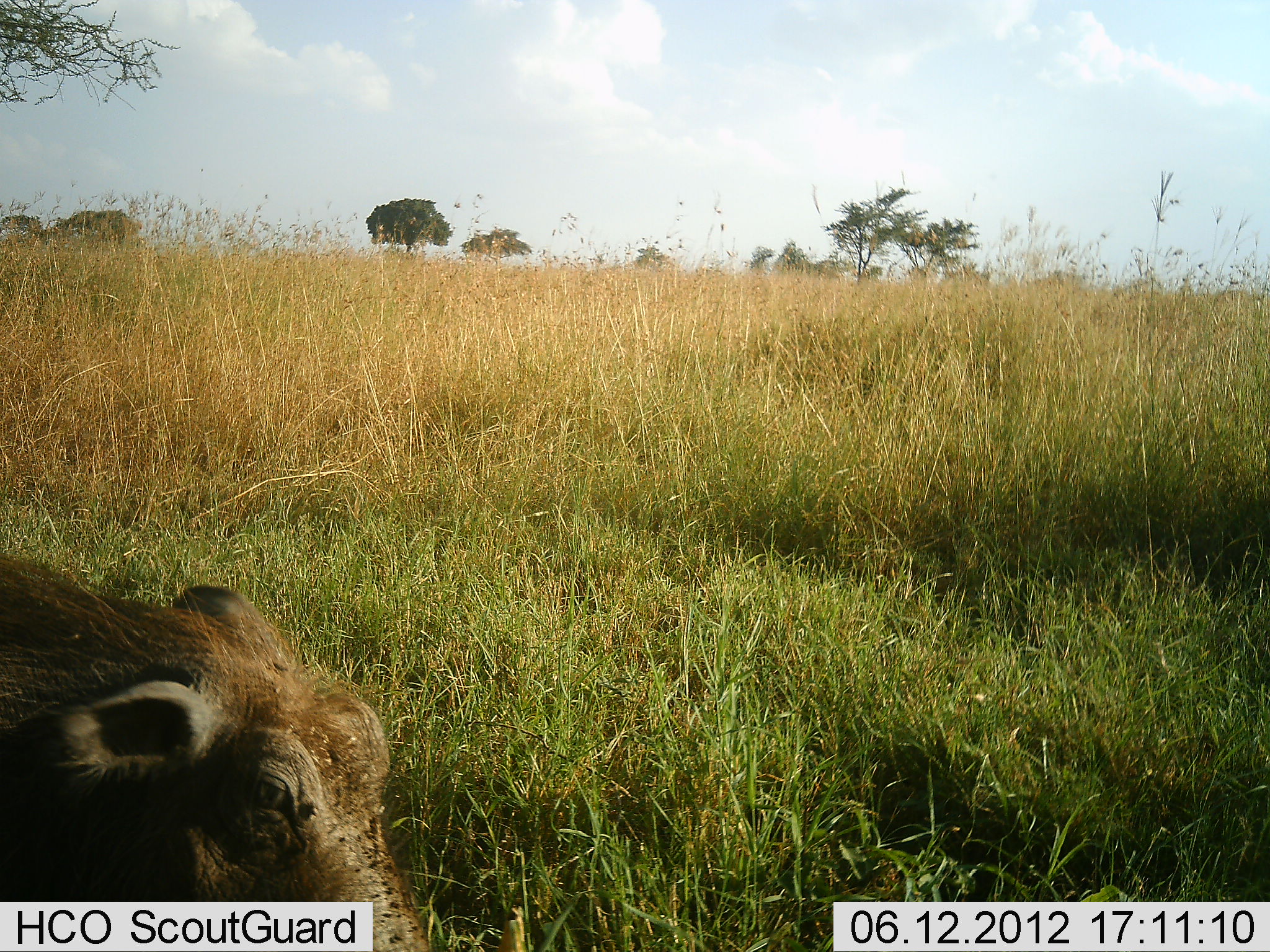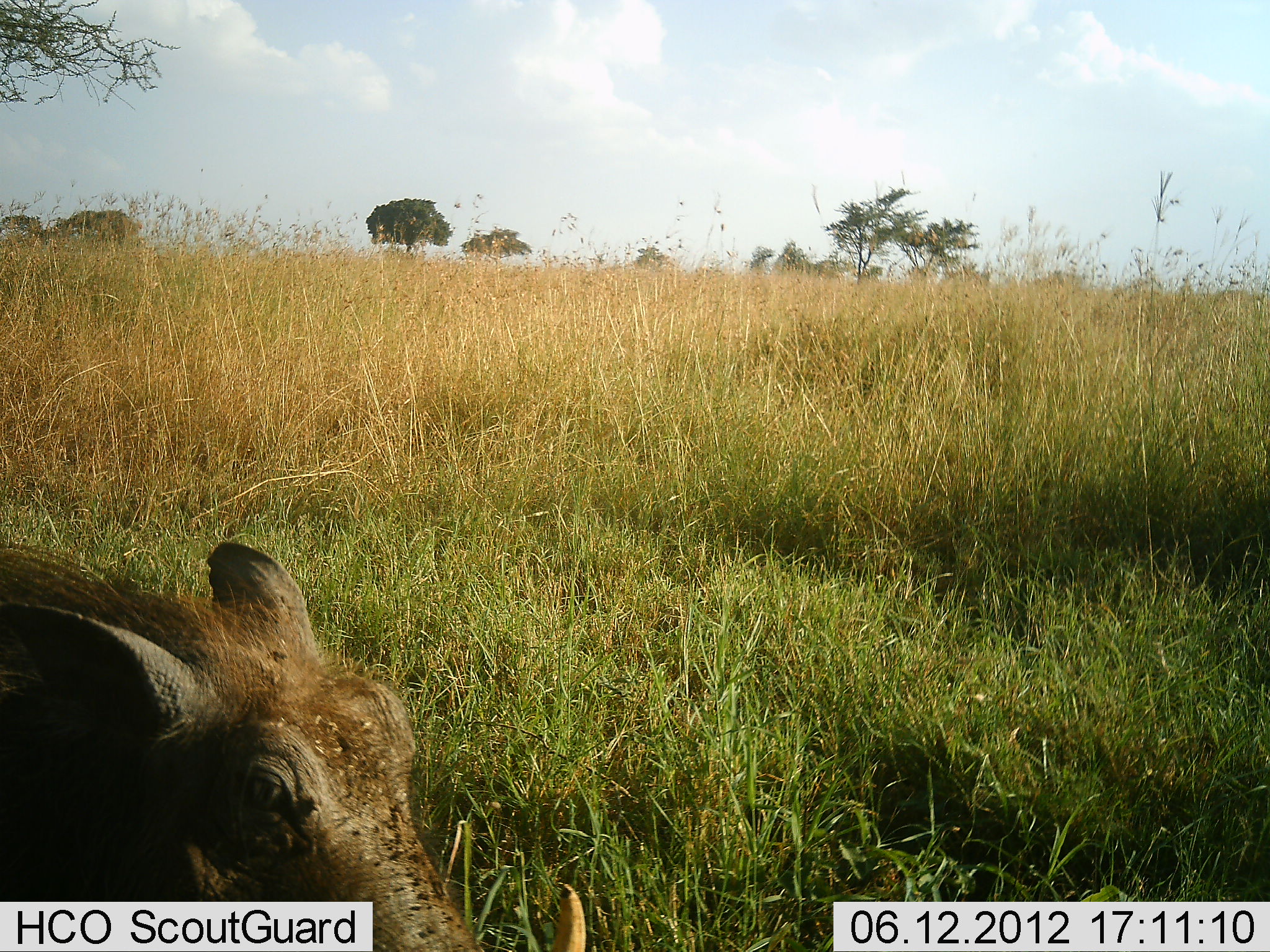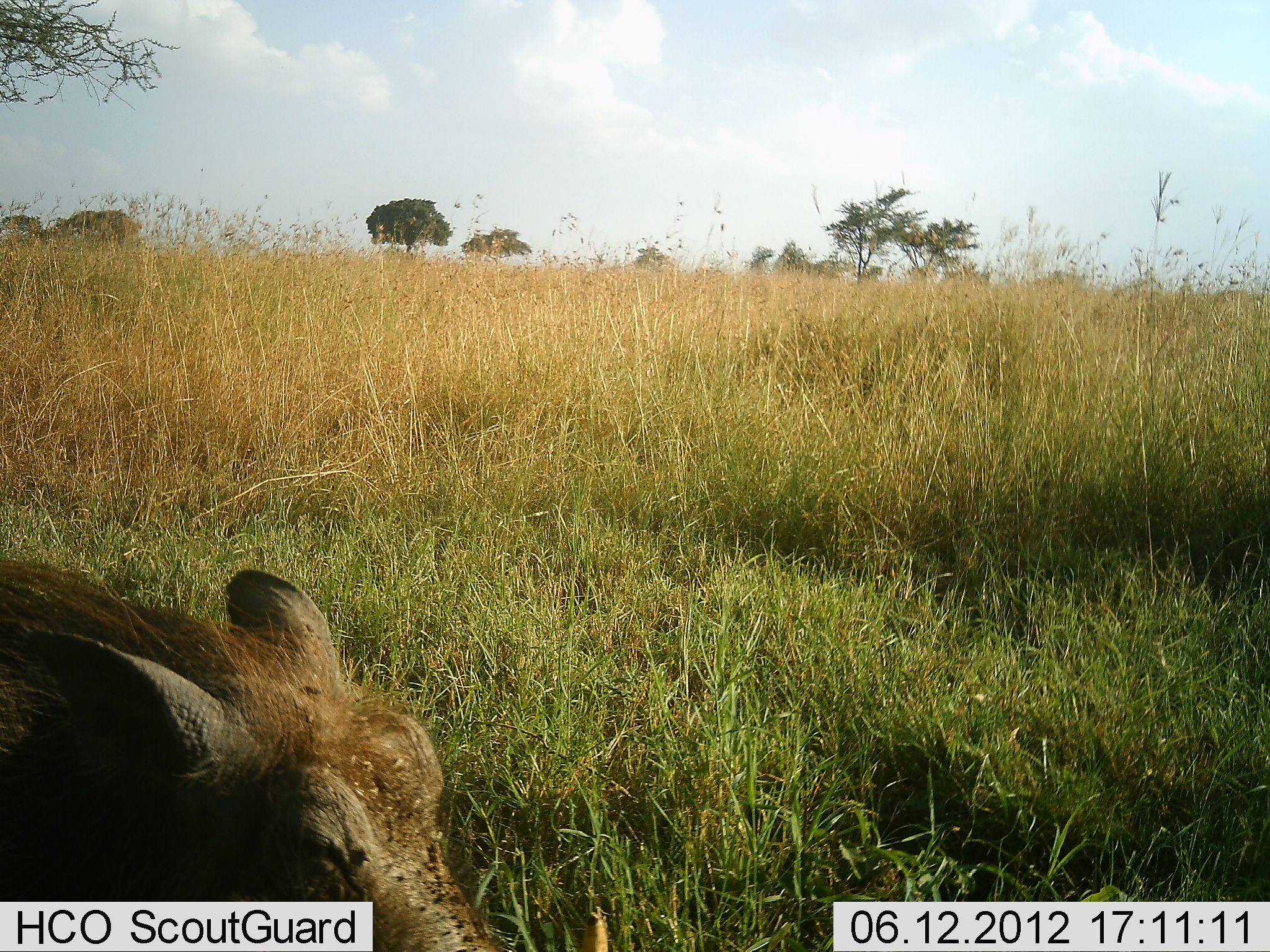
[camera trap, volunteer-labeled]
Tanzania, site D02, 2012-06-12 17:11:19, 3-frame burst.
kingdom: Animalia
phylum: Chordata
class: Mammalia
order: Artiodactyla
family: Suidae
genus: Phacochoerus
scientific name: Phacochoerus africanus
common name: warthog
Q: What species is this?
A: Warthog (Phacochoerus africanus).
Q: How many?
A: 1.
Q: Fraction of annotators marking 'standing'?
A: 60%.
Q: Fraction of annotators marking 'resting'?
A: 0%.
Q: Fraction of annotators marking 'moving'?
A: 20%.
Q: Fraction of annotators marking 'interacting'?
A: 0%.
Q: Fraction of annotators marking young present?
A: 0%.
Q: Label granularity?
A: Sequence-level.